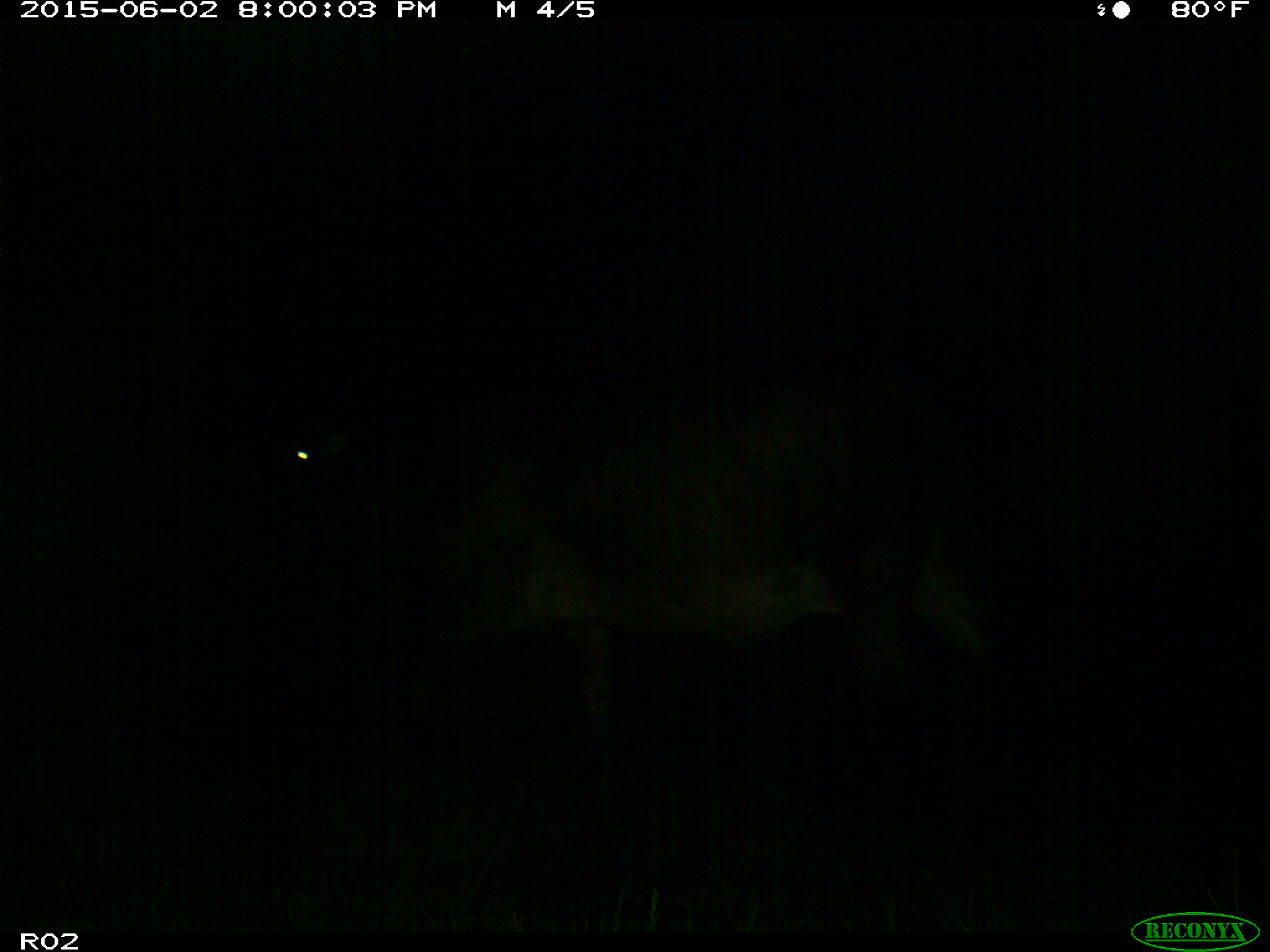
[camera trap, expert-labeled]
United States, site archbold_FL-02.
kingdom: Animalia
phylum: Chordata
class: Mammalia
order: Artiodactyla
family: Bovidae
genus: Bos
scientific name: Bos taurus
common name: domestic cow